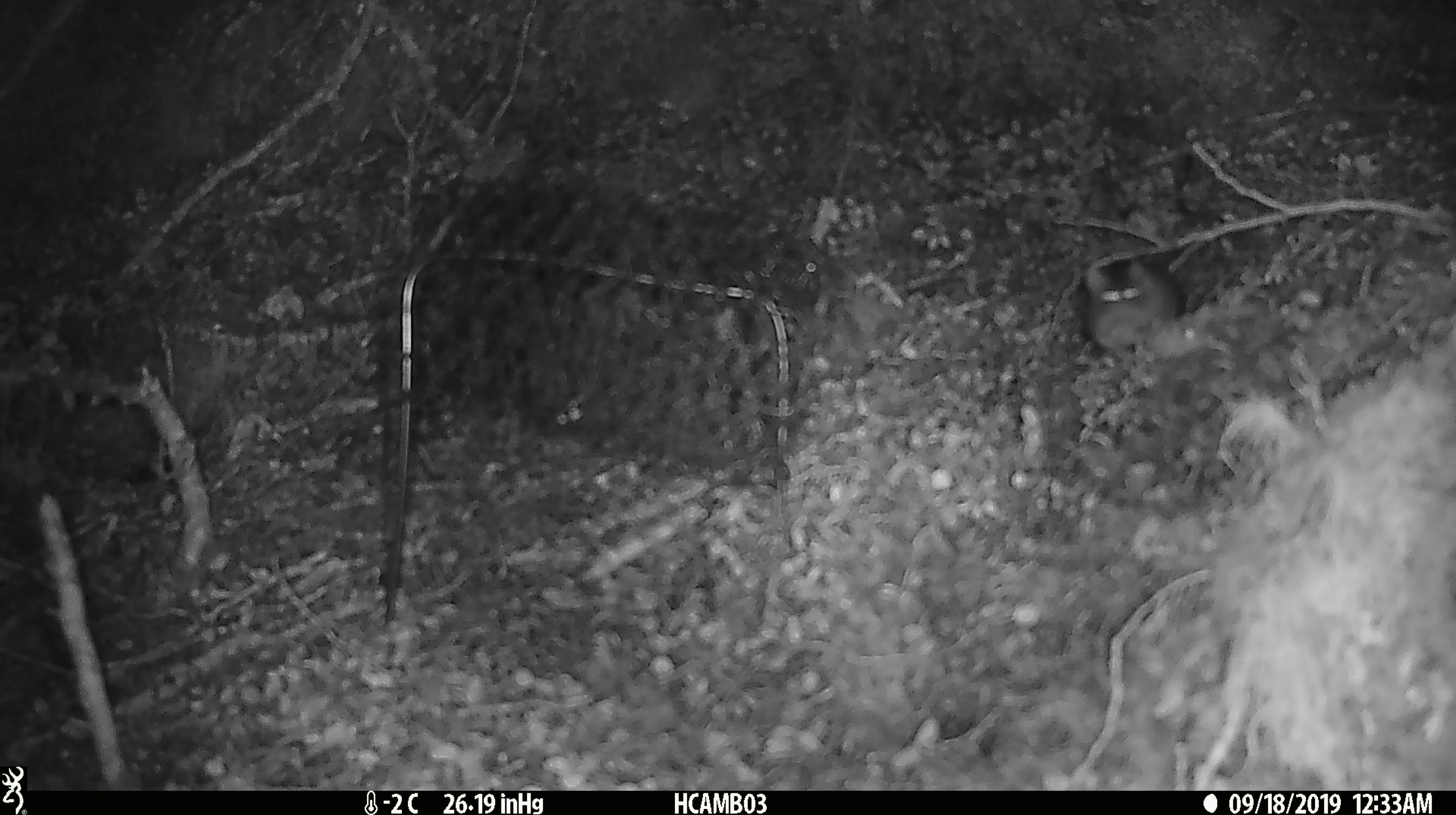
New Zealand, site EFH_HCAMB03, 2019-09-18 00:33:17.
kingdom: Animalia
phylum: Chordata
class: Mammalia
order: Rodentia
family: Muridae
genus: Mus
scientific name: Mus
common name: mouse